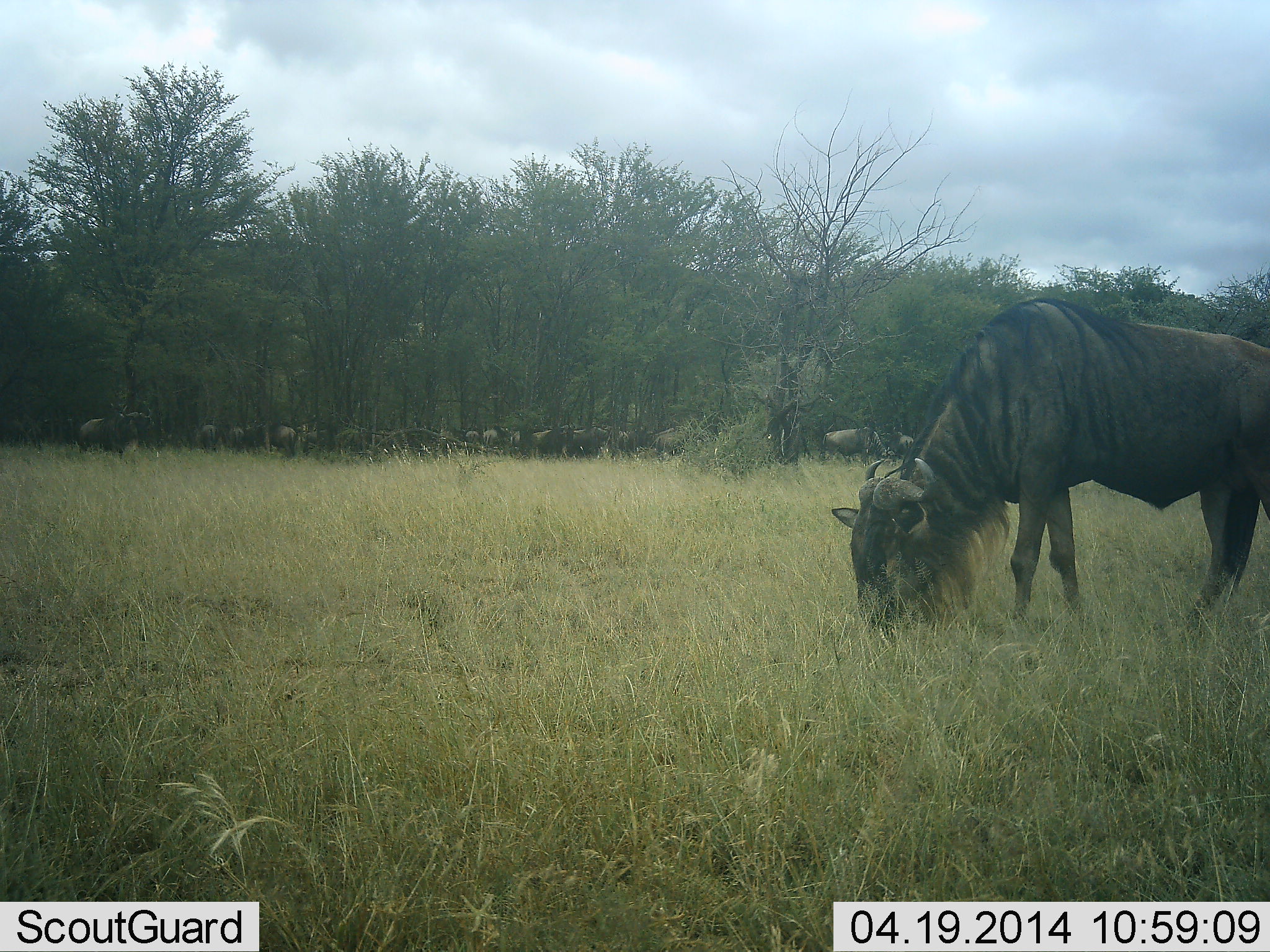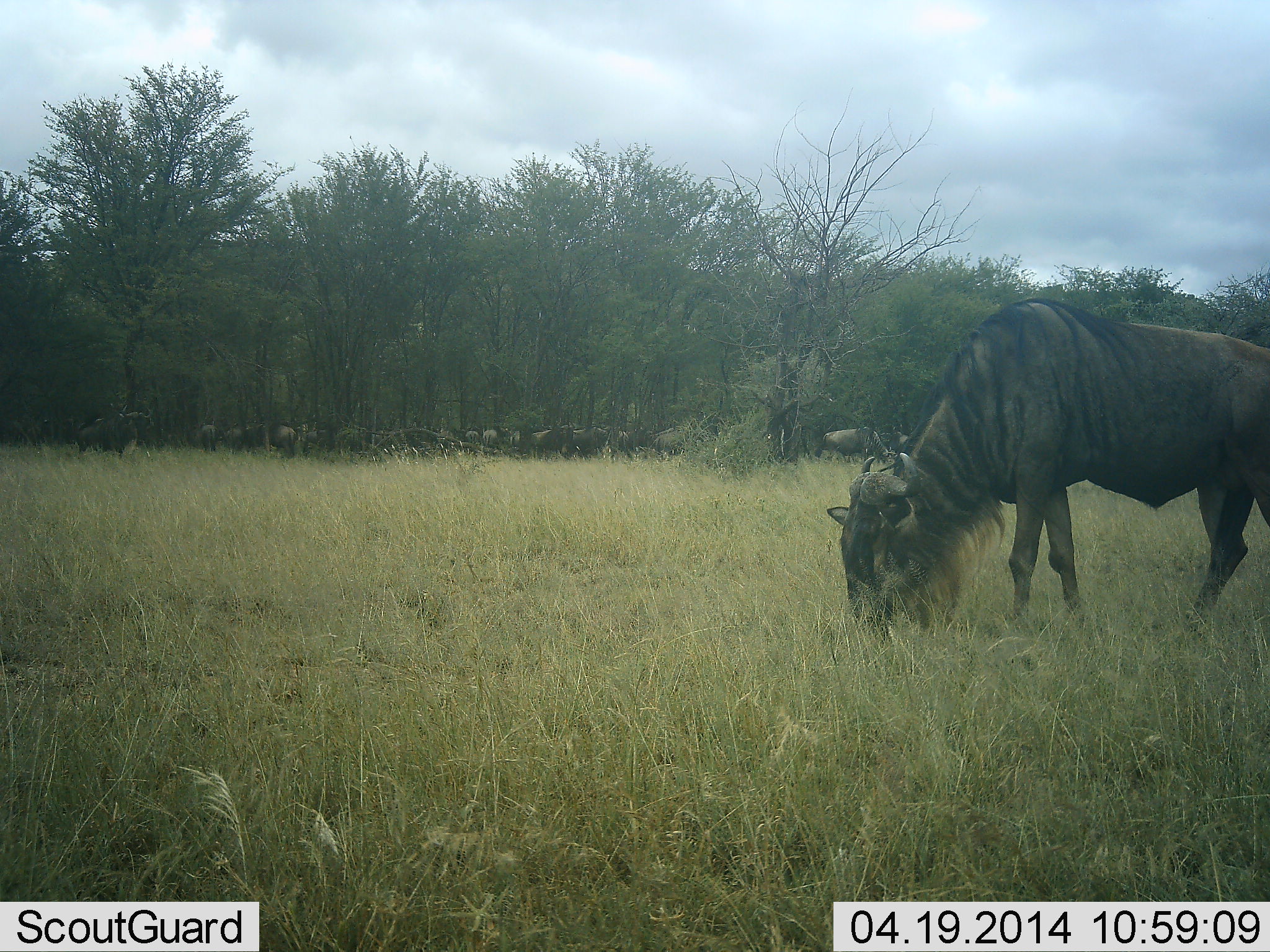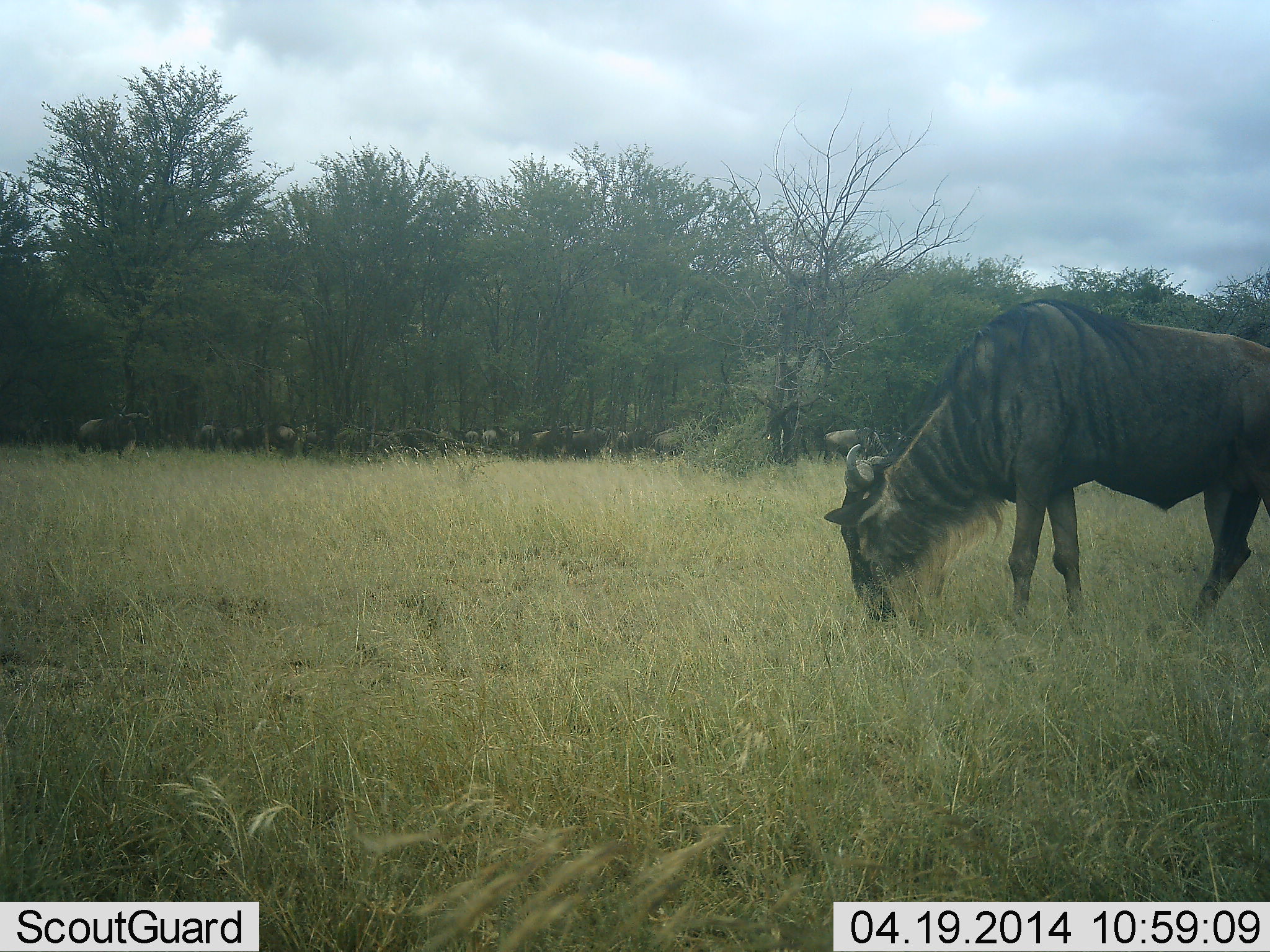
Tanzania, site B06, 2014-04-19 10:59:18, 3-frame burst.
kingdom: Animalia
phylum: Chordata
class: Mammalia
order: Artiodactyla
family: Bovidae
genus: Connochaetes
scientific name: Connochaetes taurinus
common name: blue wildebeest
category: wildebeest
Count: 11-50.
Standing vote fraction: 50%.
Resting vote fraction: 0%.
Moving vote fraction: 10%.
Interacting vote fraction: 0%.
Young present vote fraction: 0%.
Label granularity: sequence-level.